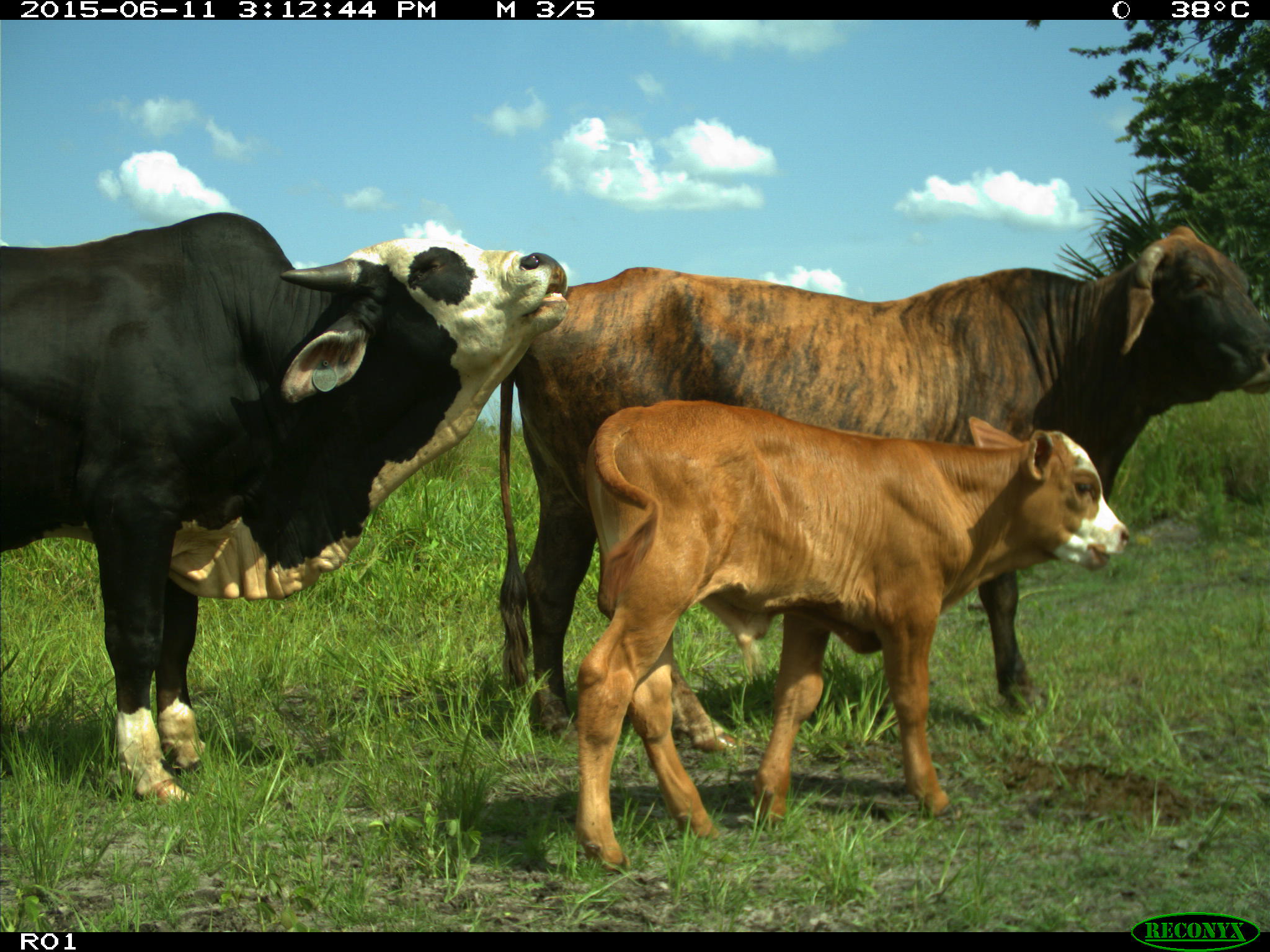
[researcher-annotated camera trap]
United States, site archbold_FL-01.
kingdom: Animalia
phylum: Chordata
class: Mammalia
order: Artiodactyla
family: Bovidae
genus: Bos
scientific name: Bos taurus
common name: domestic cow